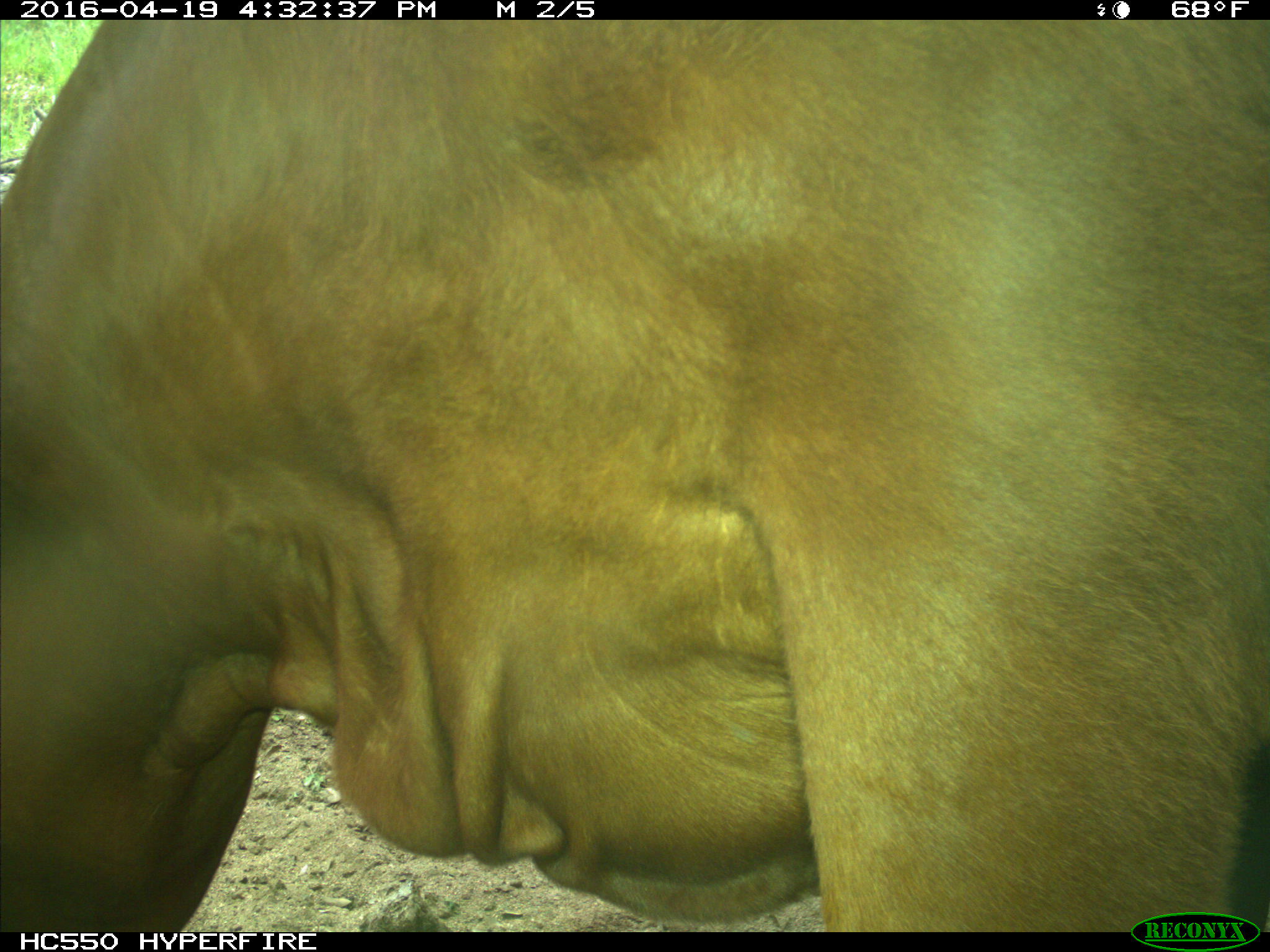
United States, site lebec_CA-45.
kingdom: Animalia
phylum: Chordata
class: Mammalia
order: Artiodactyla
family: Bovidae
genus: Bos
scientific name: Bos taurus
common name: domestic cow